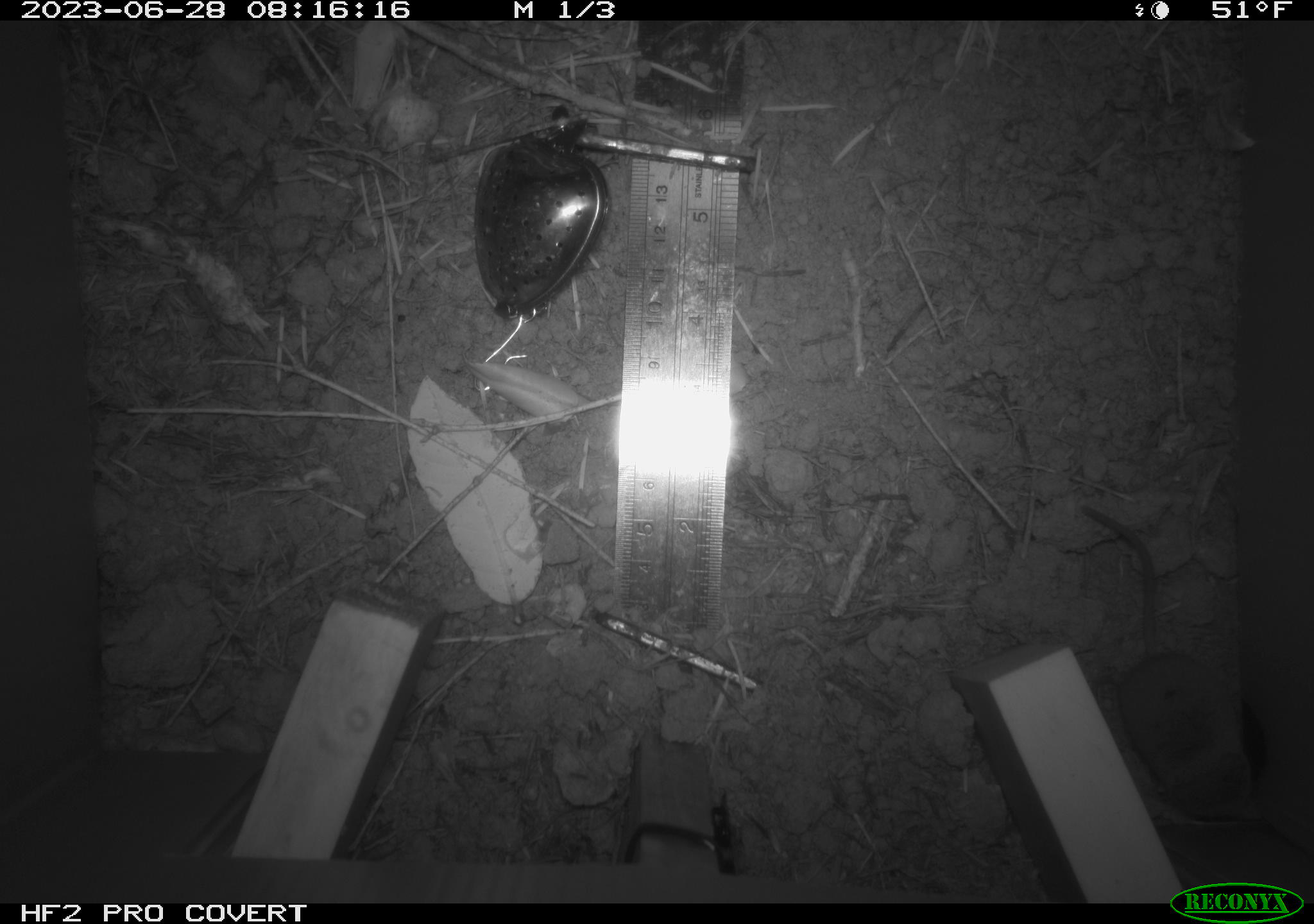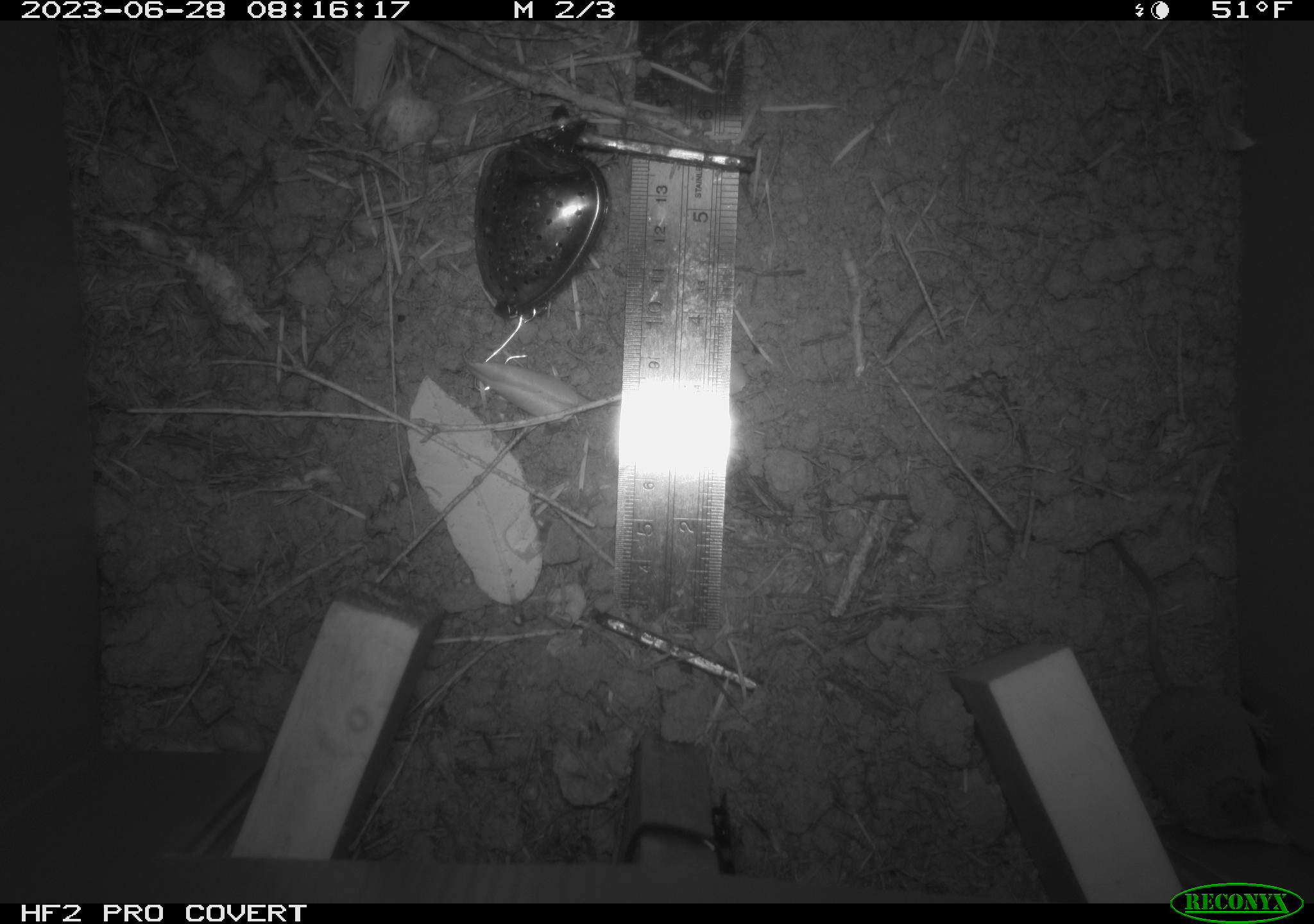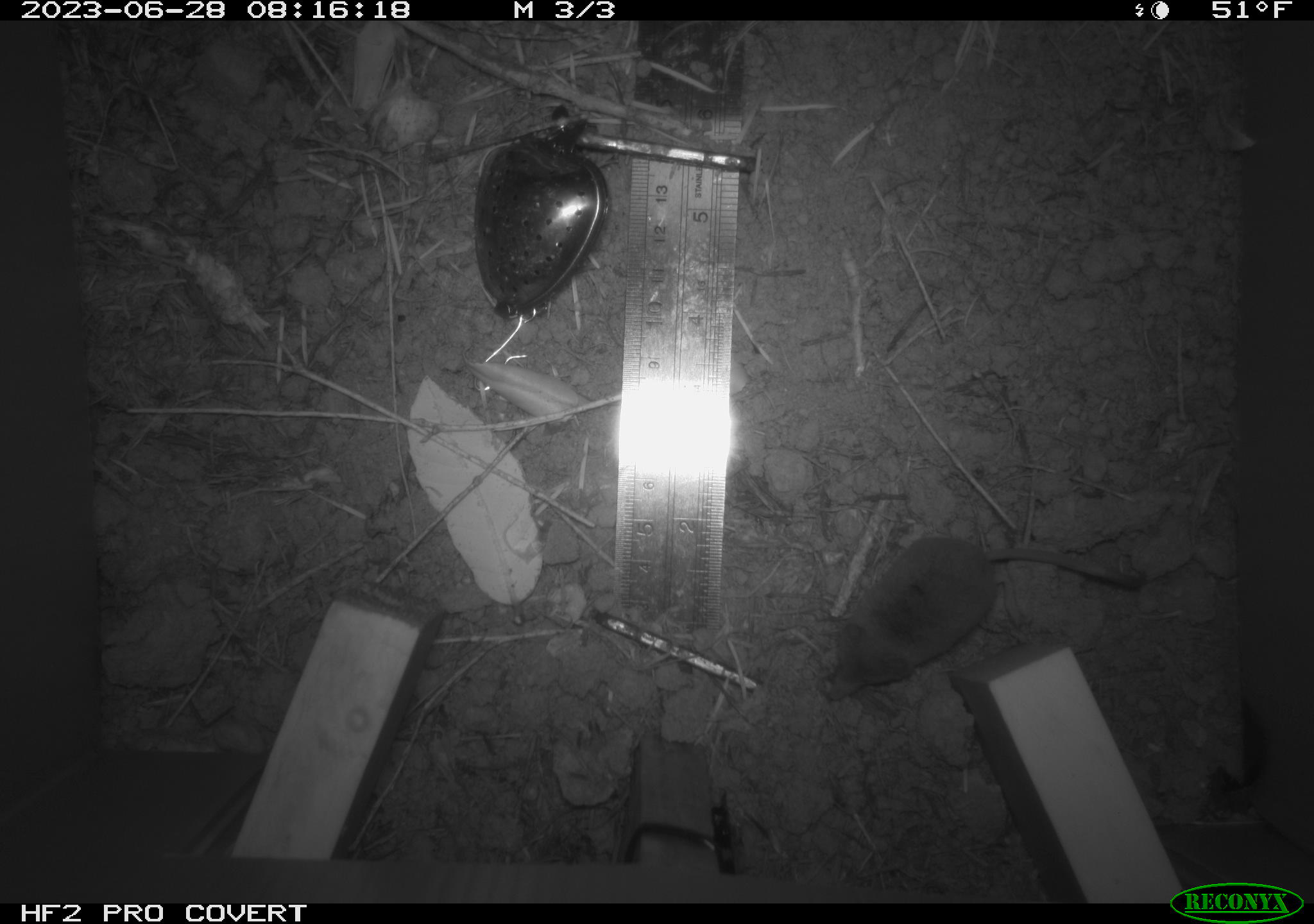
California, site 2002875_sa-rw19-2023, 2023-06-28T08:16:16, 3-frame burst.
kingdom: Animalia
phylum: Chordata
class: Mammalia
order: Eulipotyphla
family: Soricidae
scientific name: Soricidae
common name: shrews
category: soricidae family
Soricidae family (shrews) (Soricidae).